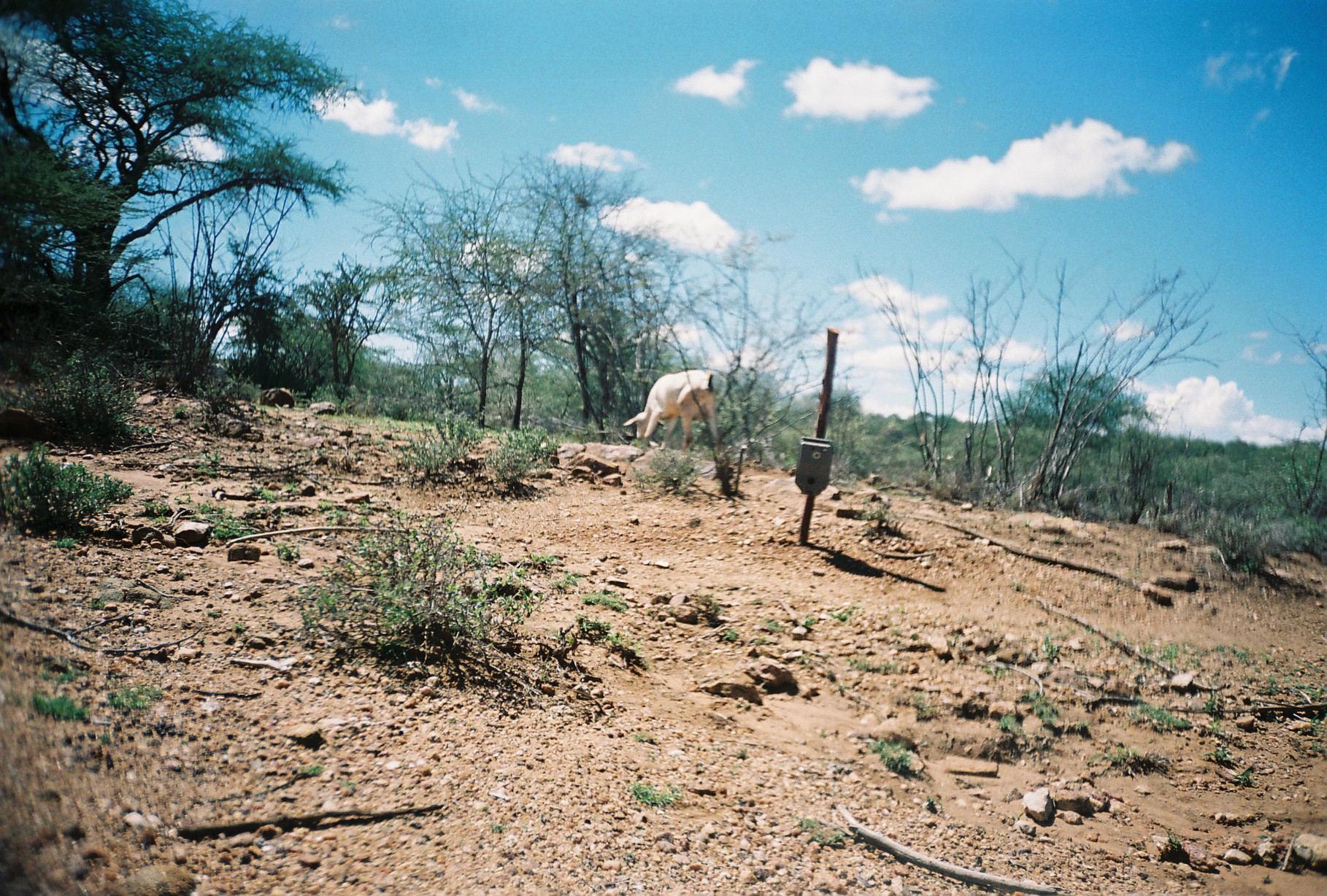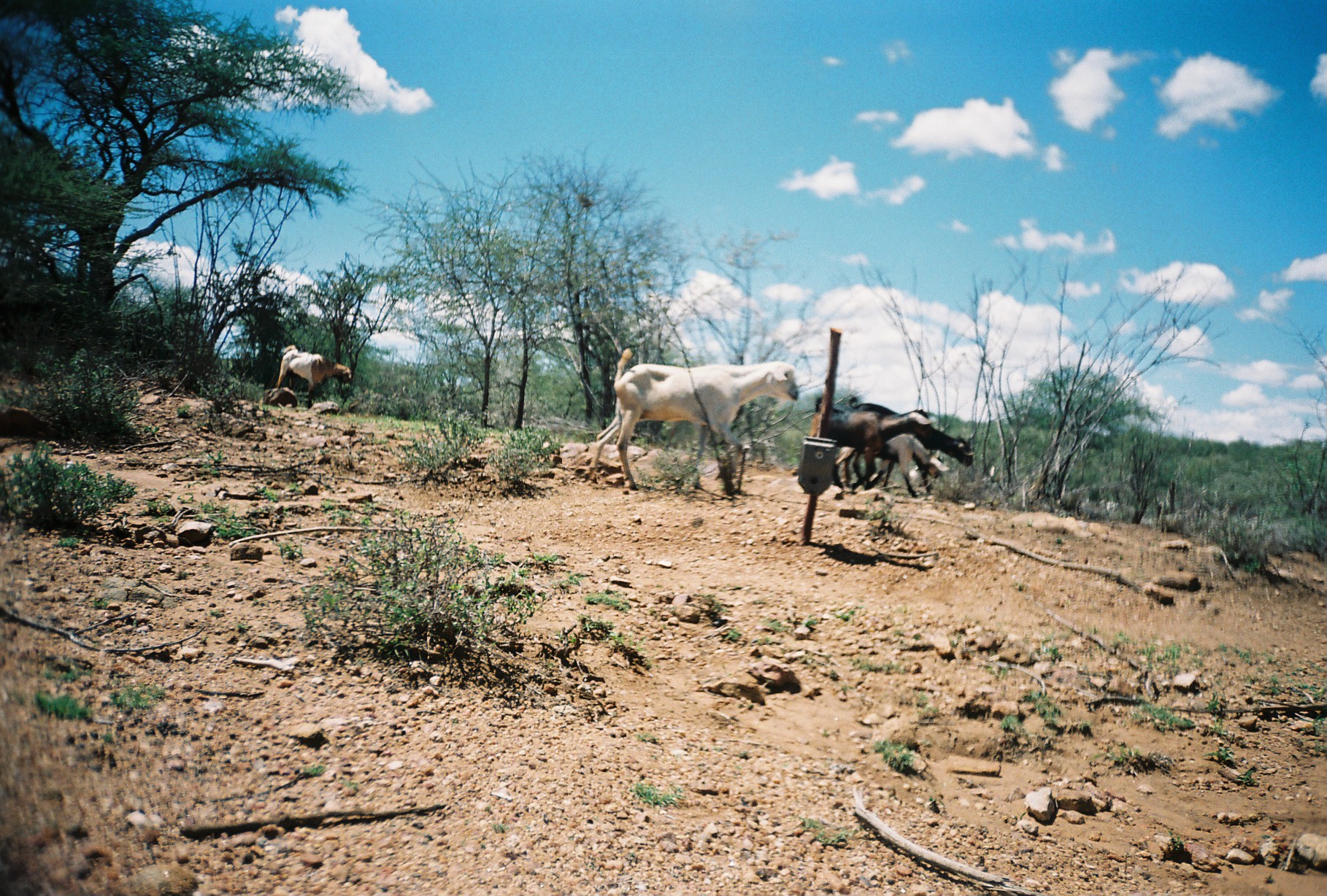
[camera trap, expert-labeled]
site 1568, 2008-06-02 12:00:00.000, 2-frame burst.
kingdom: Animalia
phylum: Chordata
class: Mammalia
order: Artiodactyla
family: Bovidae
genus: Capra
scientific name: Capra aegagrus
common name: wild goat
Capra aegagrus (wild goat), count 1.